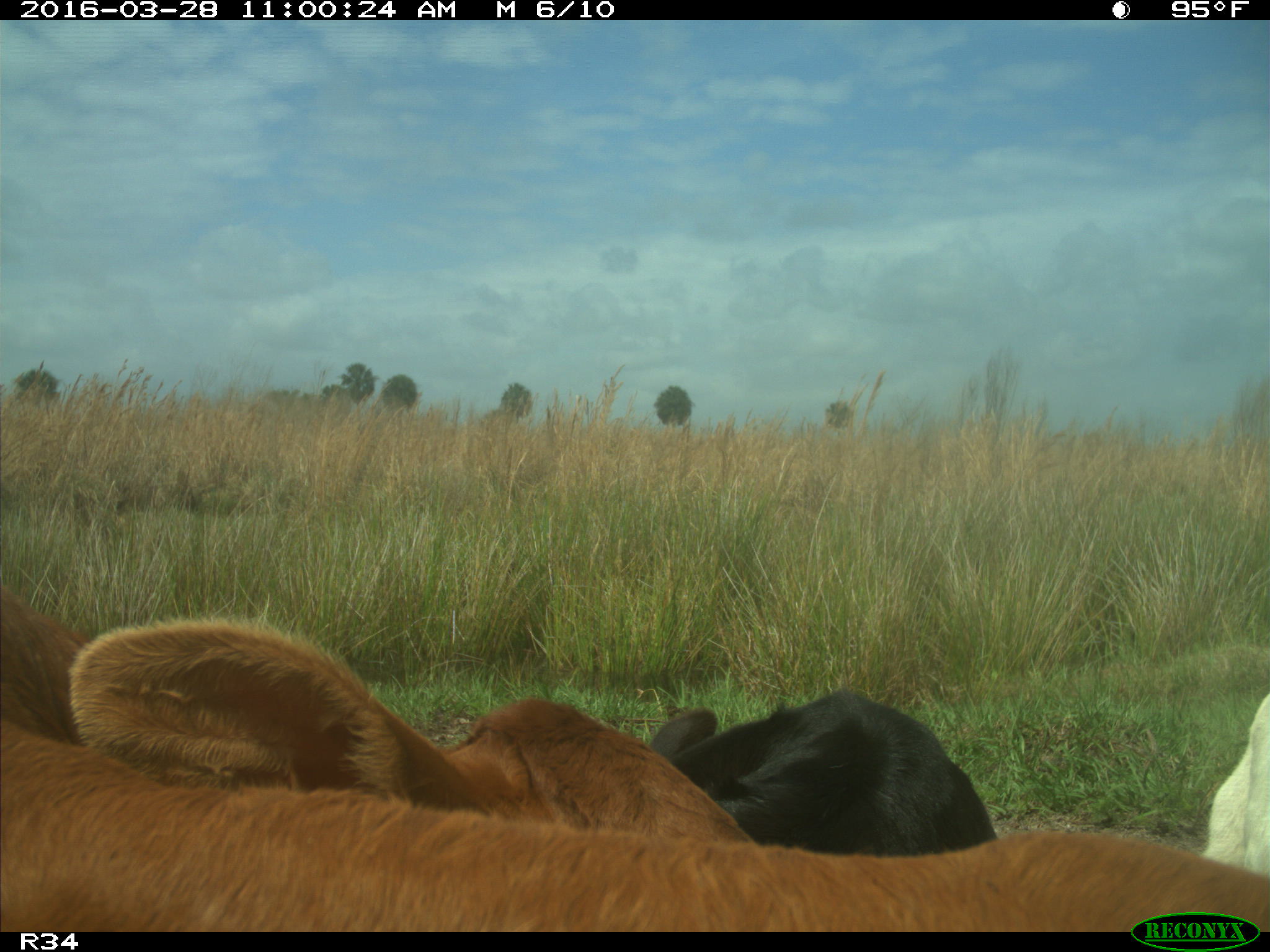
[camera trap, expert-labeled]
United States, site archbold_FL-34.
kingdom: Animalia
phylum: Chordata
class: Mammalia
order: Artiodactyla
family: Bovidae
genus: Bos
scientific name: Bos taurus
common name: domestic cow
Bos taurus (domestic cow).